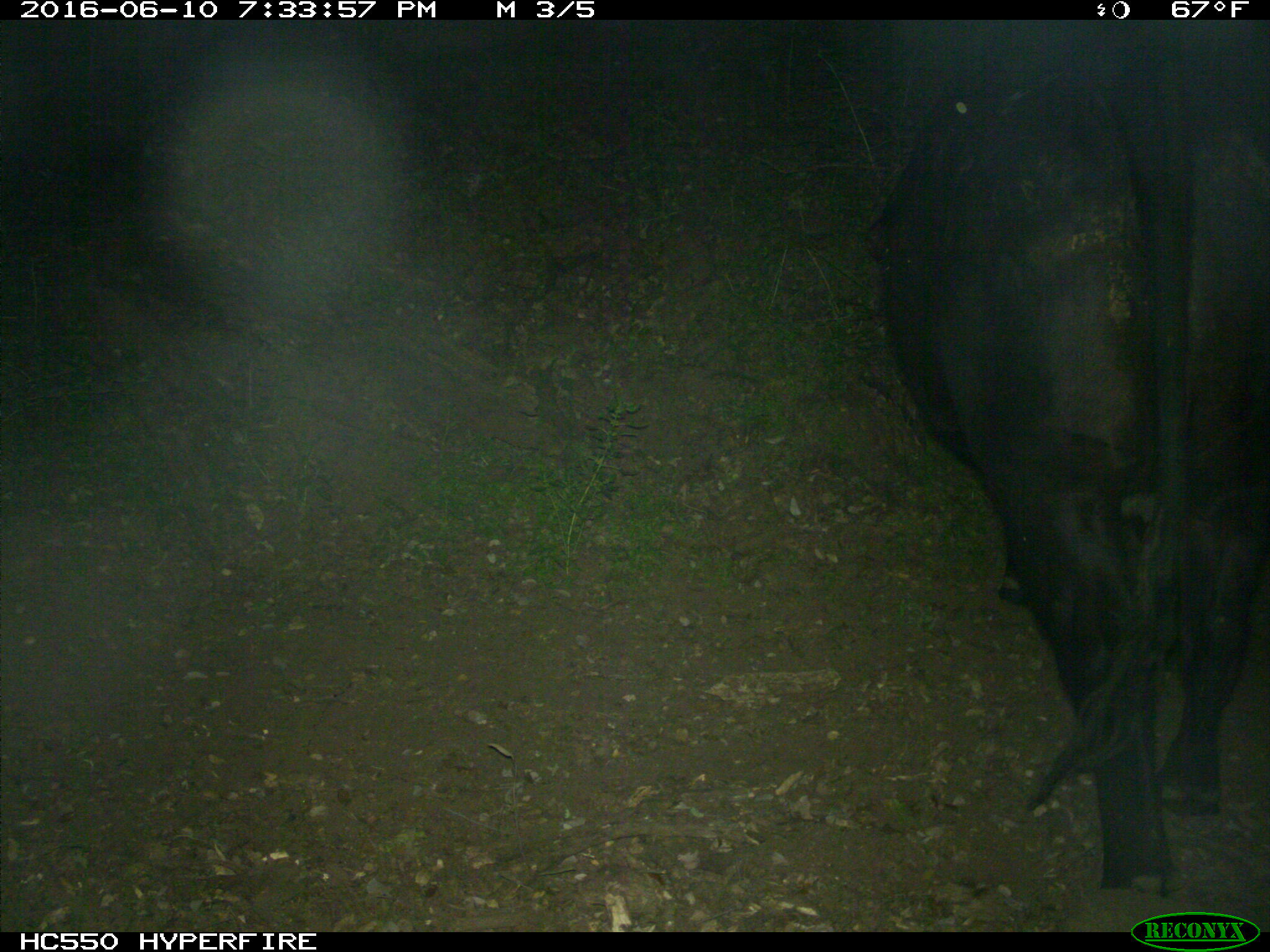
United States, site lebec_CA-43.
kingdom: Animalia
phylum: Chordata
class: Mammalia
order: Artiodactyla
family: Bovidae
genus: Bos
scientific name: Bos taurus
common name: domestic cow